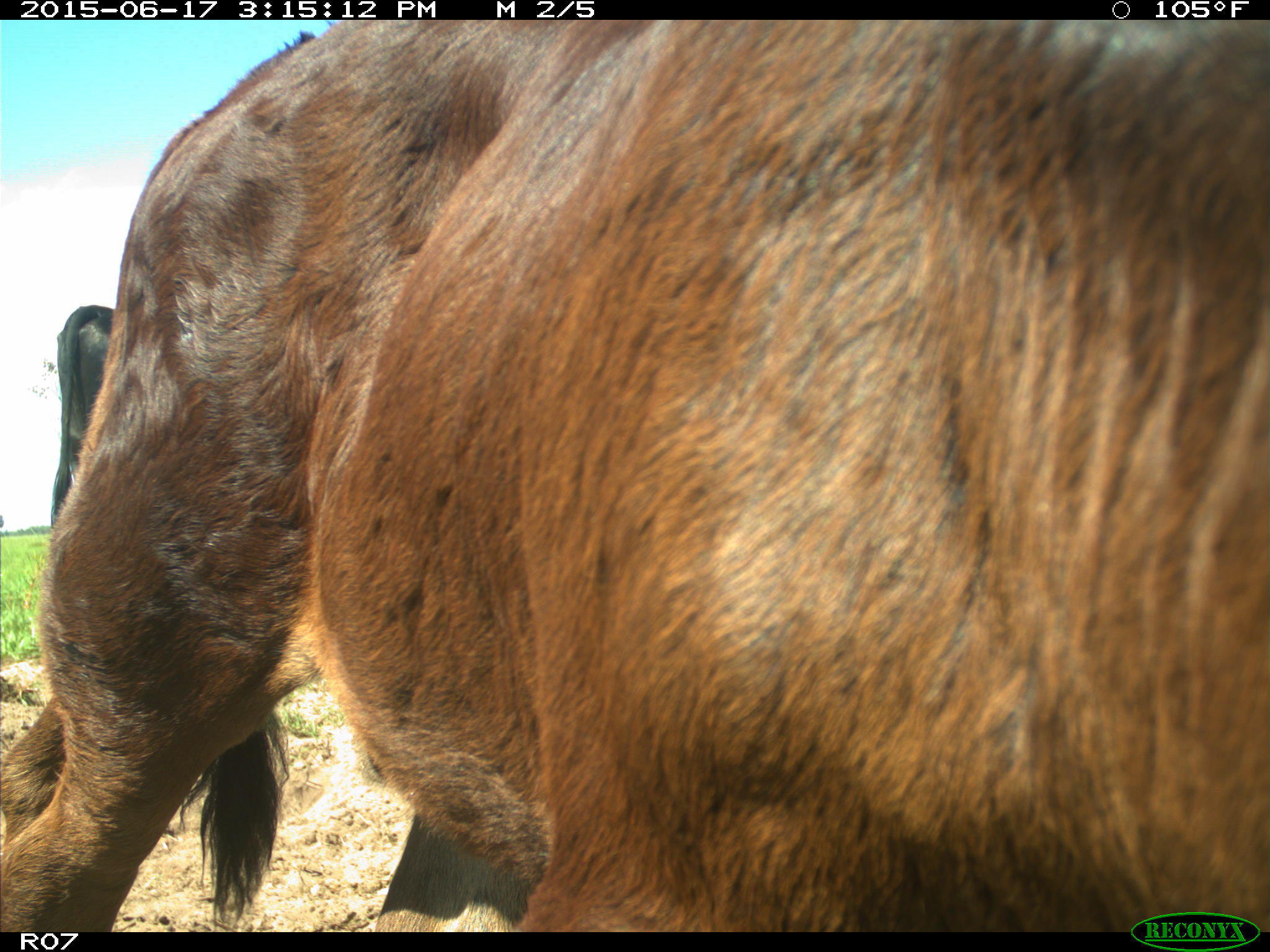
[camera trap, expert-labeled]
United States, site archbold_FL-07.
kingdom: Animalia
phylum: Chordata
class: Mammalia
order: Artiodactyla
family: Bovidae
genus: Bos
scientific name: Bos taurus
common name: domestic cow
Bos taurus (domestic cow).